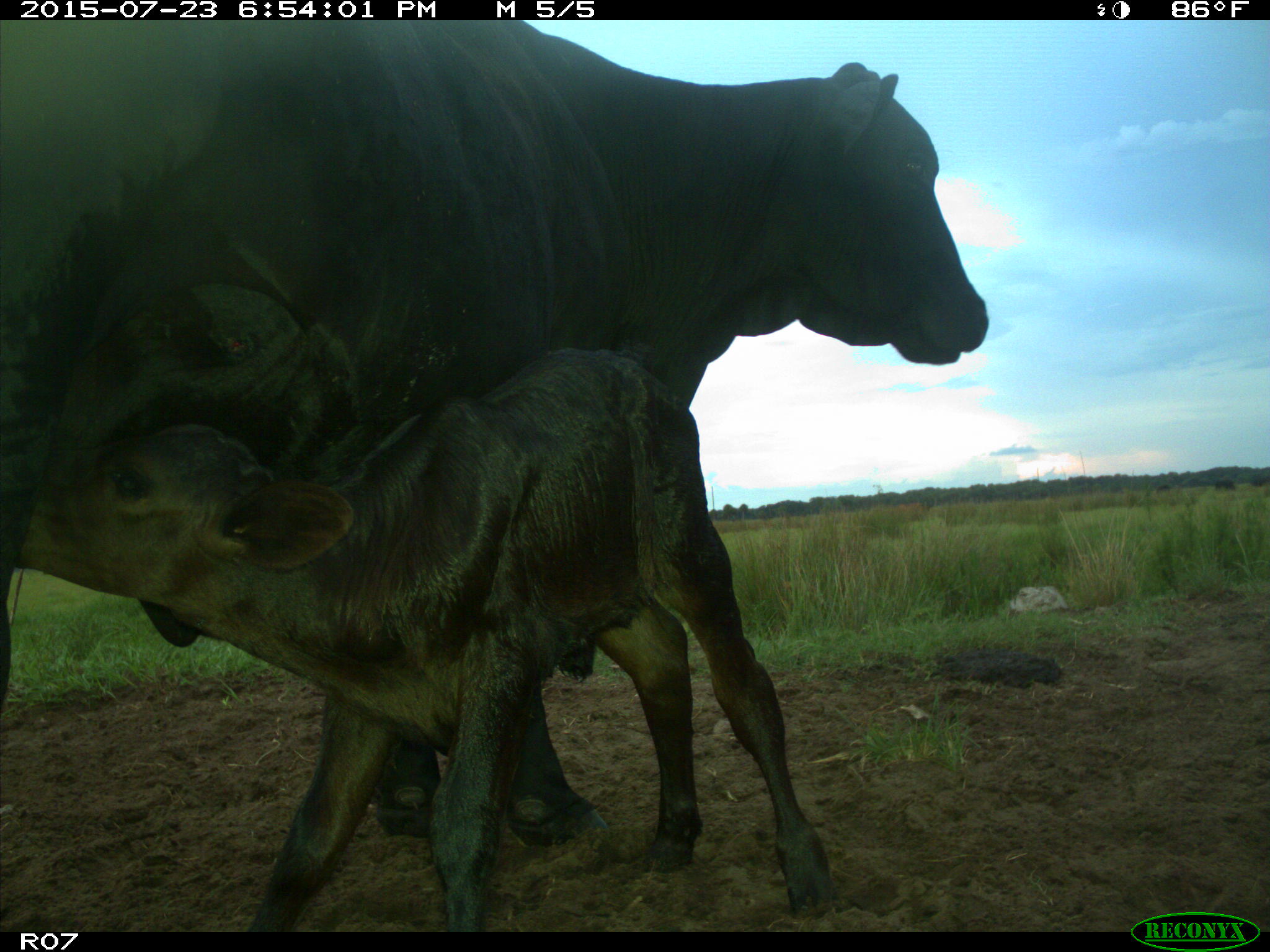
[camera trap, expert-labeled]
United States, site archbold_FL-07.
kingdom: Animalia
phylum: Chordata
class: Mammalia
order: Artiodactyla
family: Bovidae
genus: Bos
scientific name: Bos taurus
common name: domestic cow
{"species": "Bos taurus (domestic cow)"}